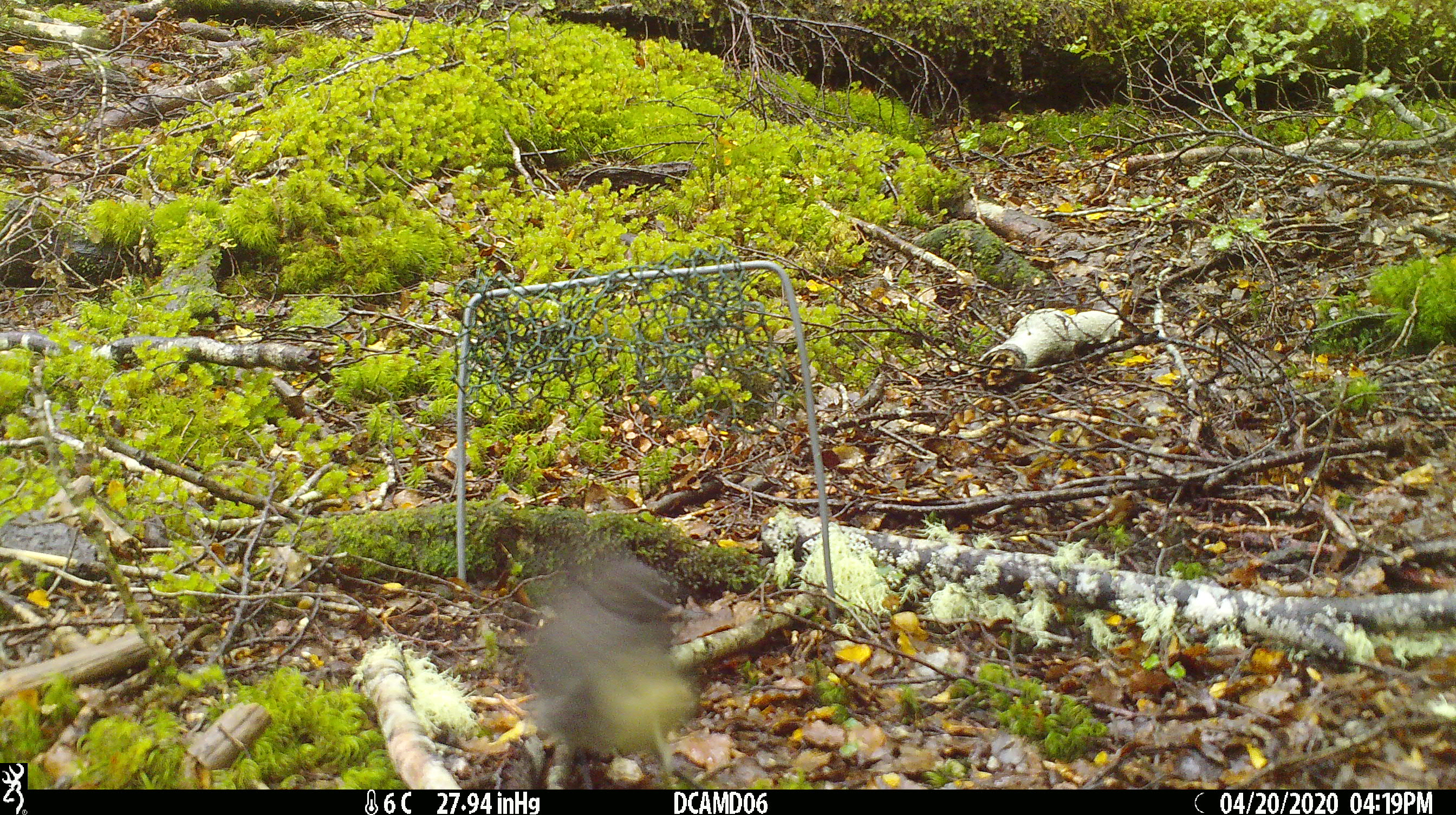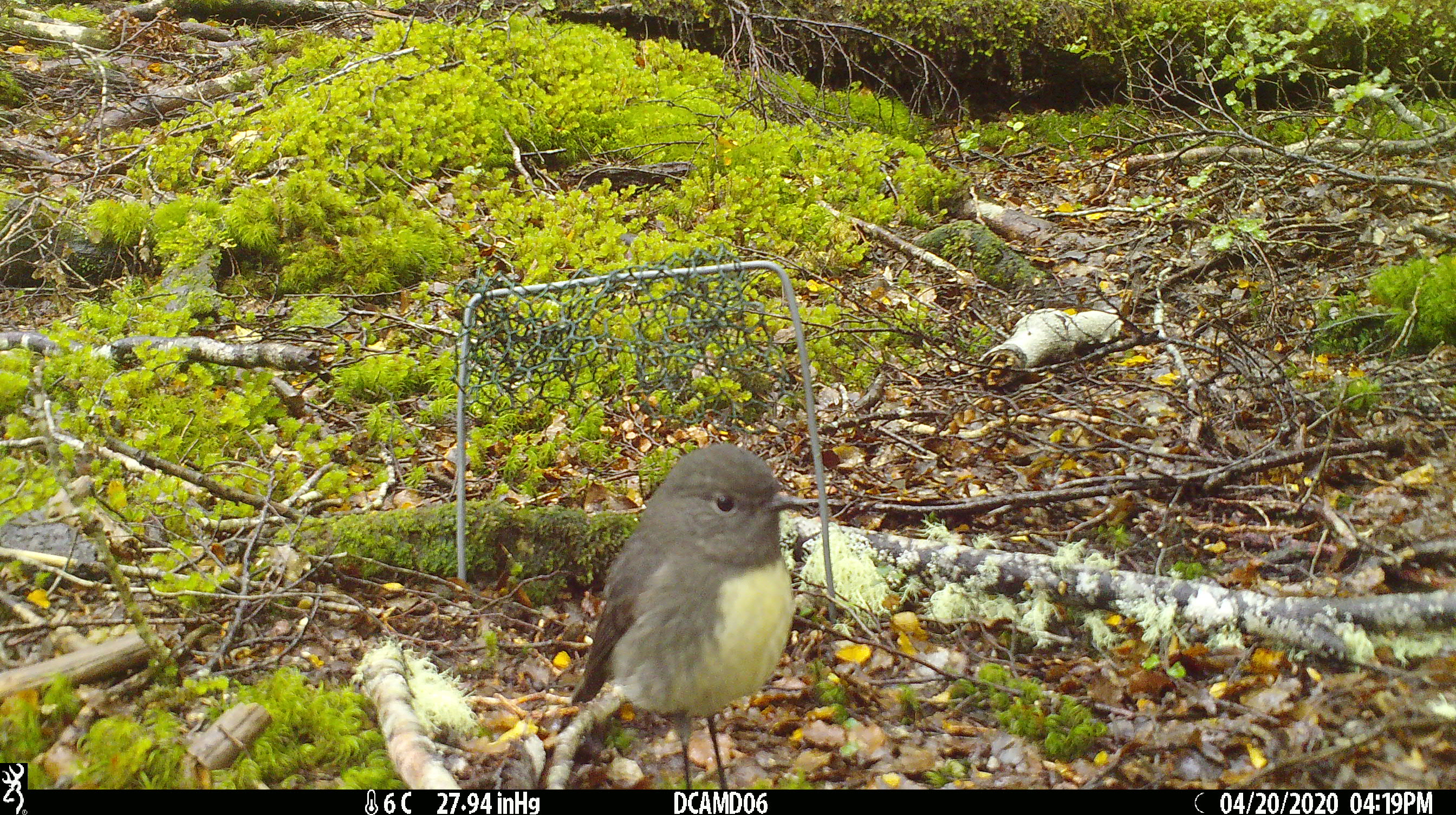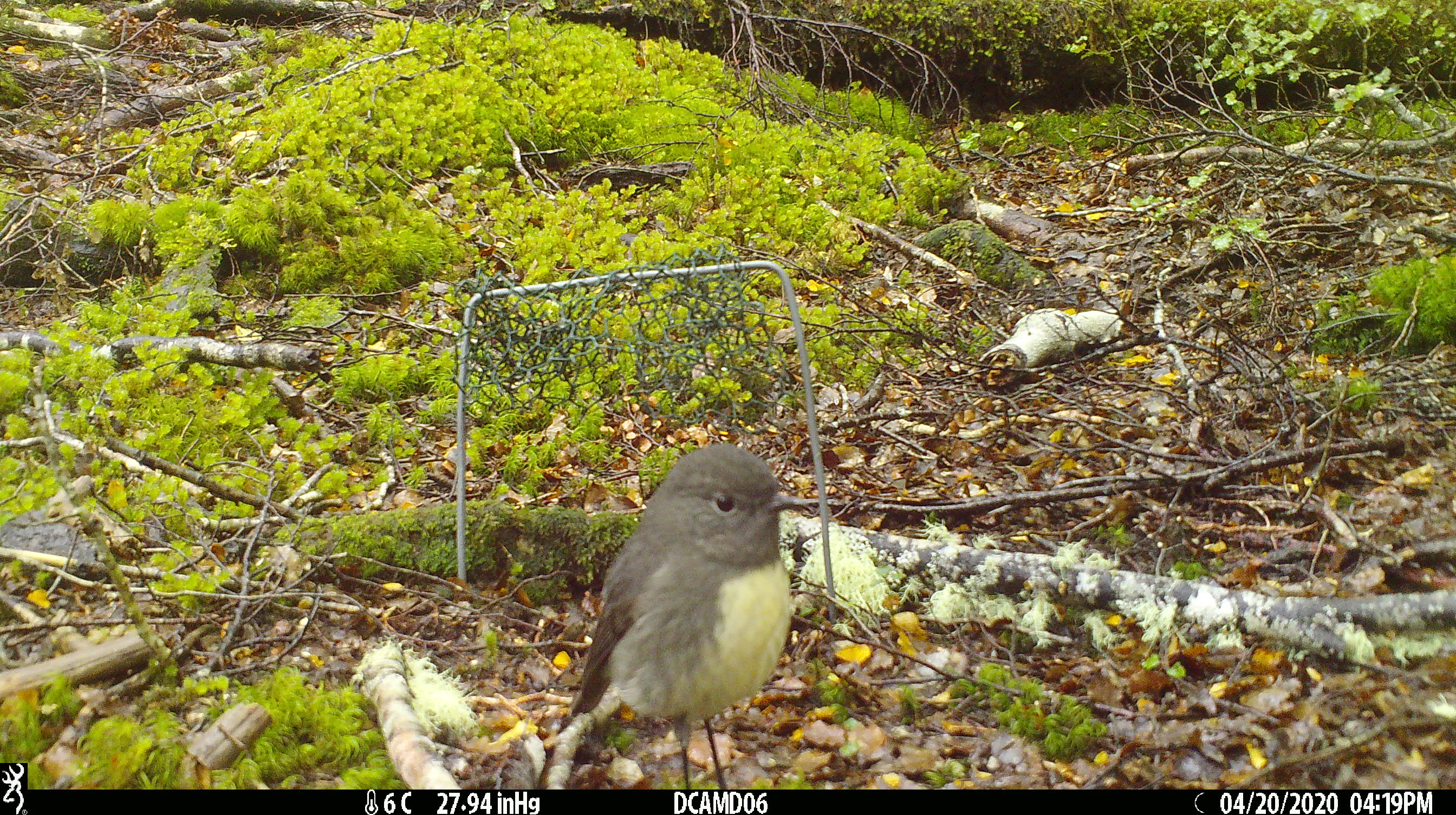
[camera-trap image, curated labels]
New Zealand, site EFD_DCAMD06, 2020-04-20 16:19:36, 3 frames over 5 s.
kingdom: Animalia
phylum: Chordata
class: Aves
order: Passeriformes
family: Petroicidae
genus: Petroica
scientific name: Petroica australis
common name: new zealand robin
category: robin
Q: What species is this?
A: Robin (new zealand robin) (Petroica australis).